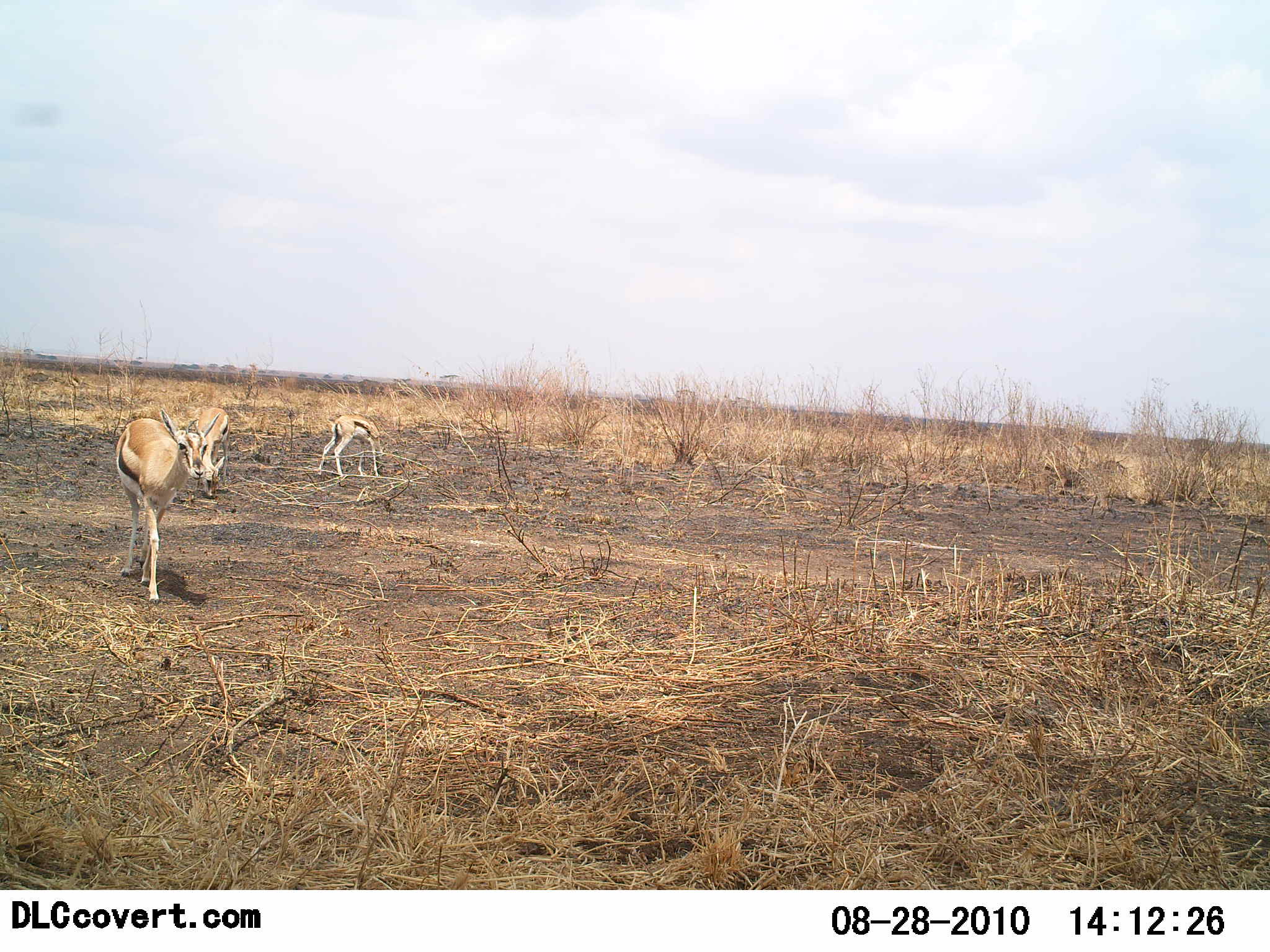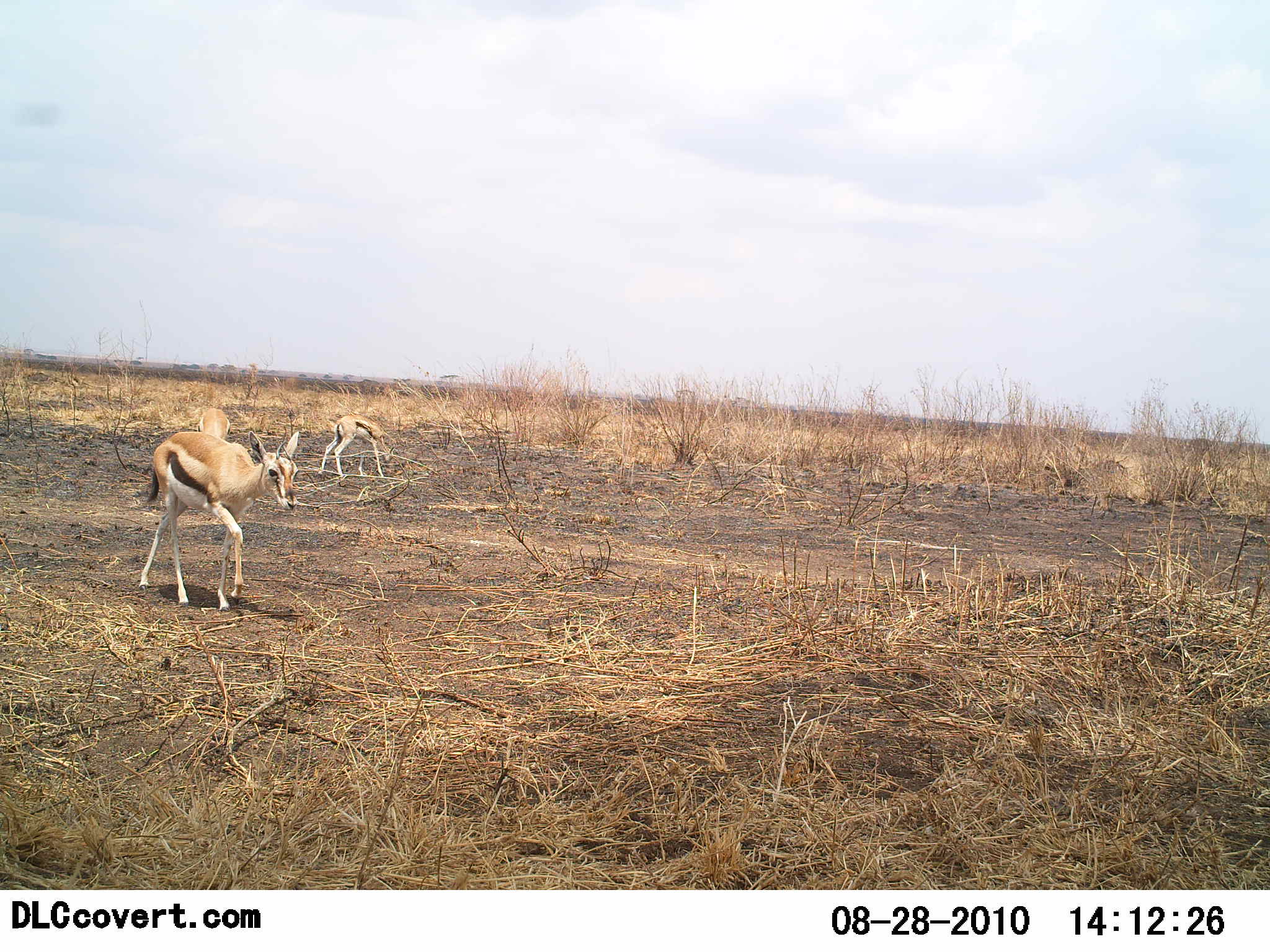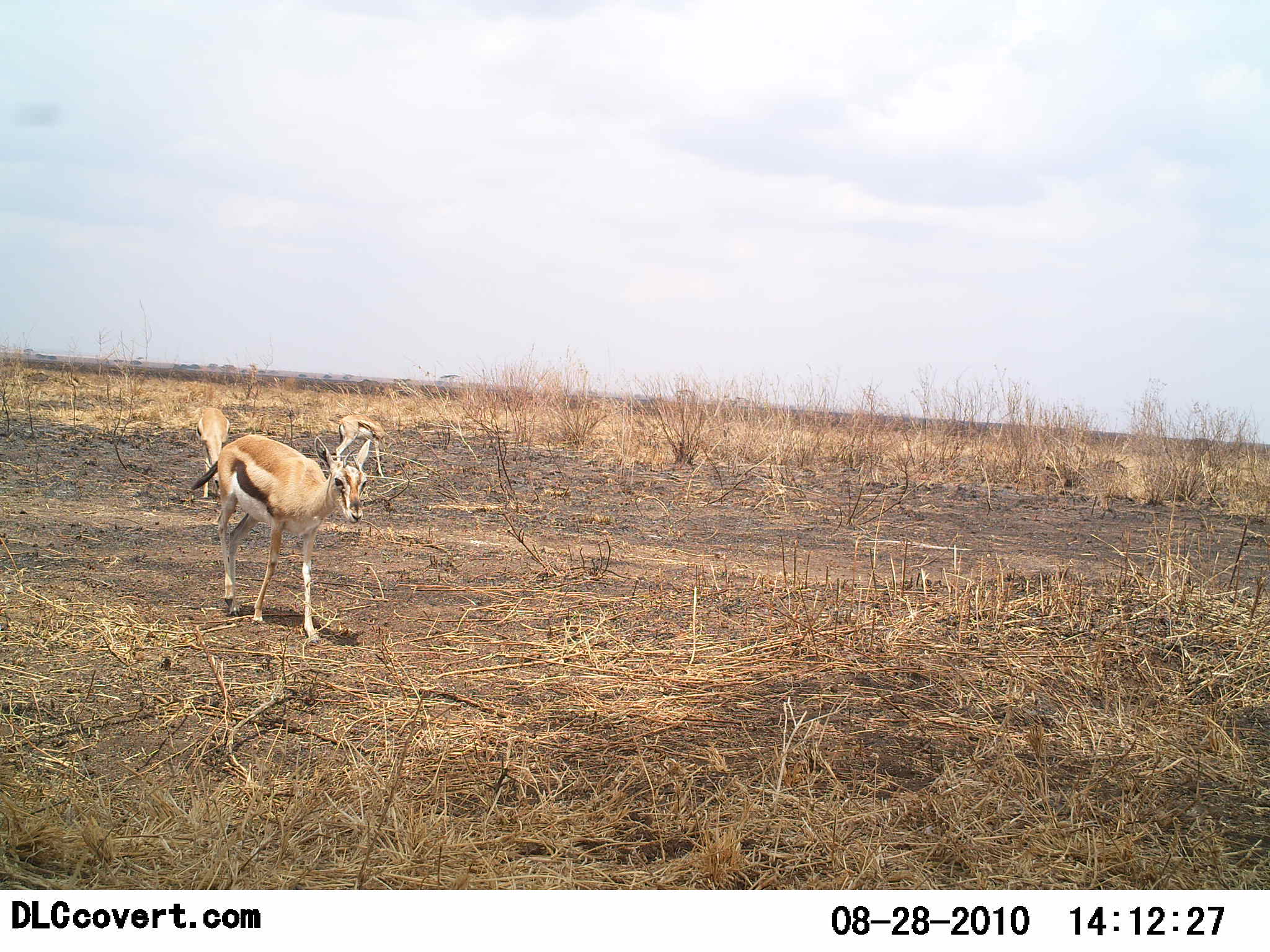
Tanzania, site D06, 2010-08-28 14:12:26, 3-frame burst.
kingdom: Animalia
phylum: Chordata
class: Mammalia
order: Artiodactyla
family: Bovidae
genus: Eudorcas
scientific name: Eudorcas thomsonii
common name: thomson's gazelle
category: gazellethomsons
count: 3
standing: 15%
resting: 0%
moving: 85%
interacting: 0%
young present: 15%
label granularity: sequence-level